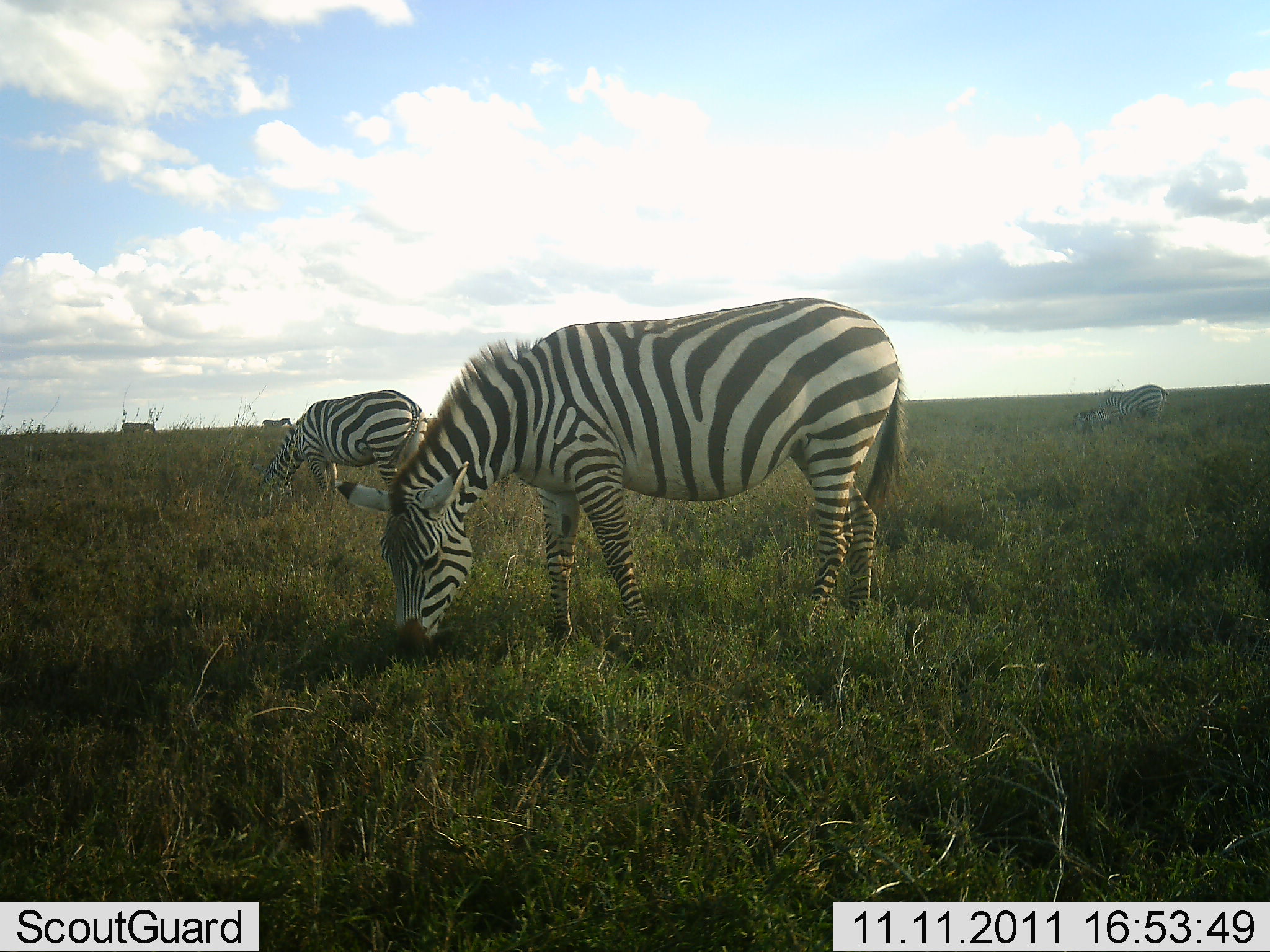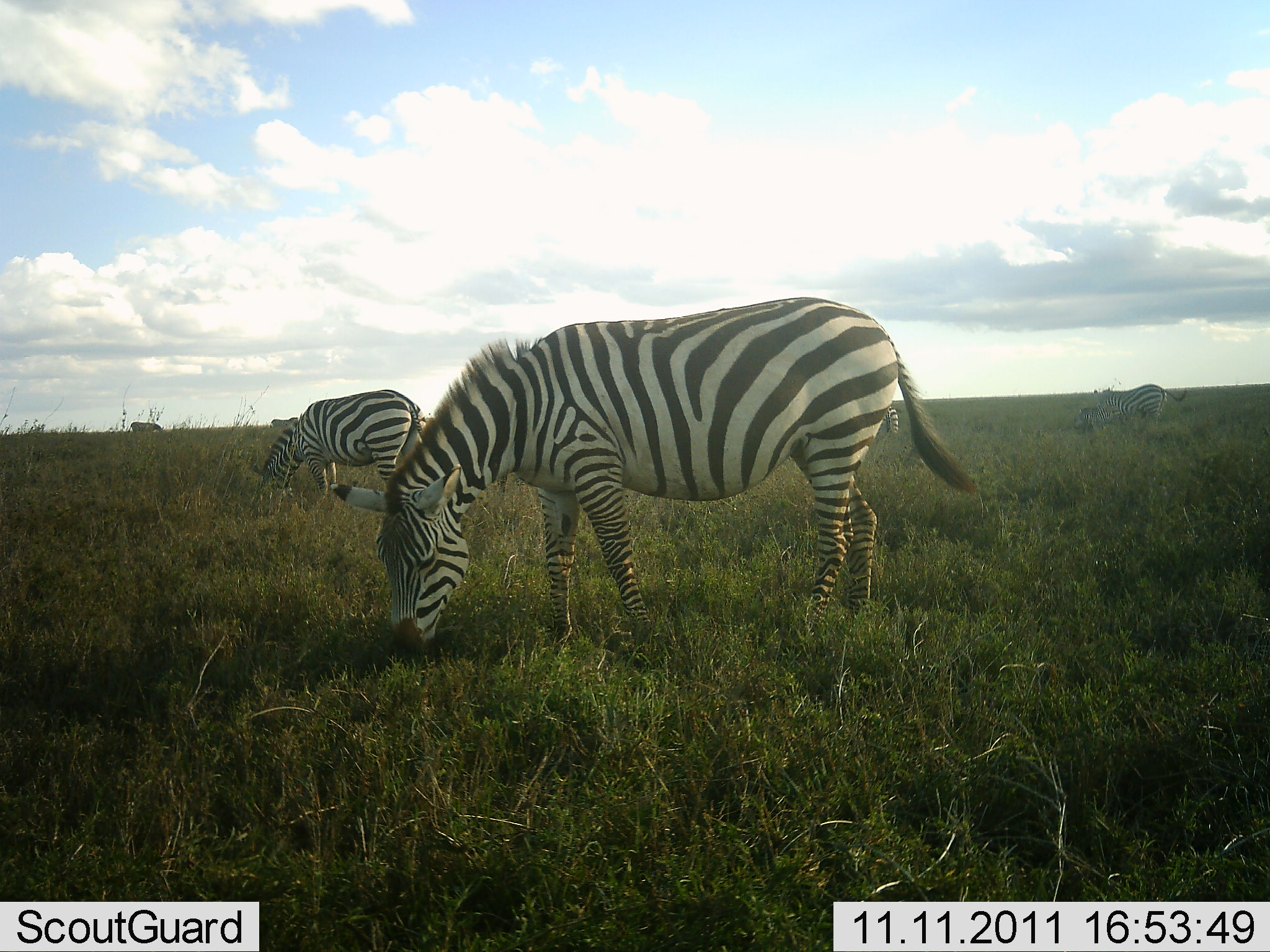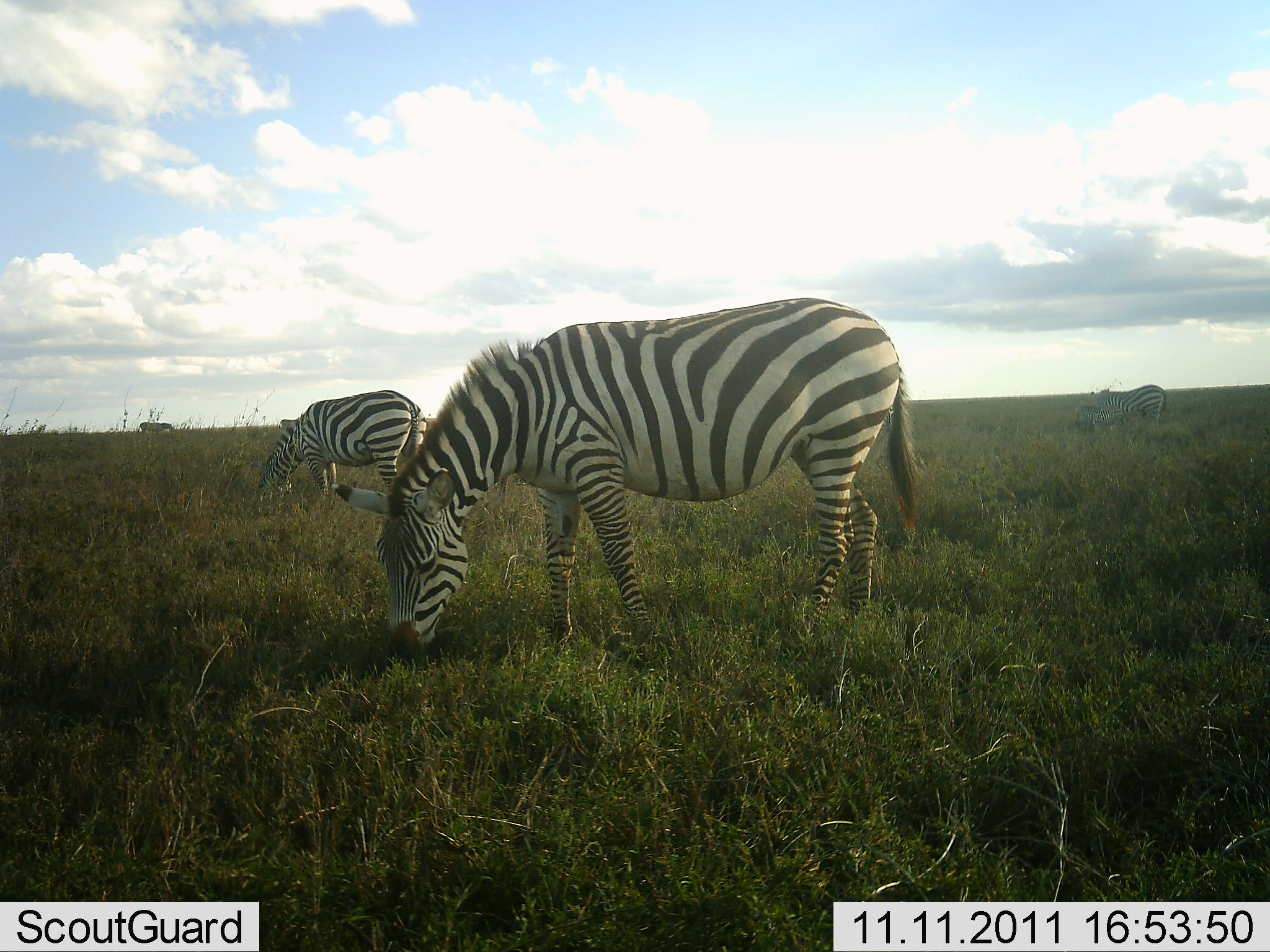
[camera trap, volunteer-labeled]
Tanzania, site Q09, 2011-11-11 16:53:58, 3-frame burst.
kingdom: Animalia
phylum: Chordata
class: Mammalia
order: Perissodactyla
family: Equidae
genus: Equus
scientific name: Equus quagga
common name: plains zebra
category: zebra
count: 4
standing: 8%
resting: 0%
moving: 23%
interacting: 0%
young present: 8%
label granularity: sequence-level